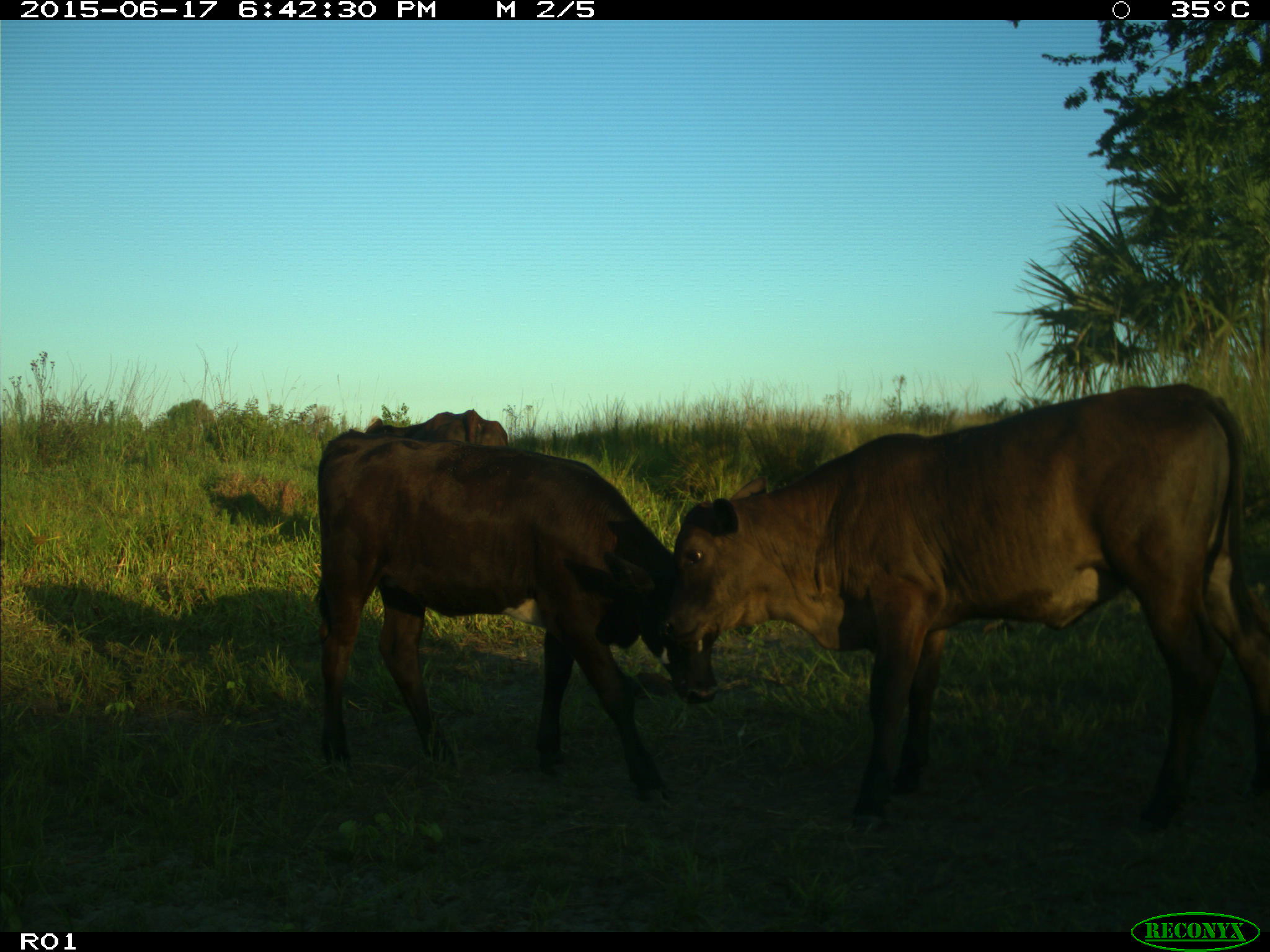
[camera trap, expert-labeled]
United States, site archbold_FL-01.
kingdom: Animalia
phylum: Chordata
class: Mammalia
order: Artiodactyla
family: Bovidae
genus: Bos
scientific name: Bos taurus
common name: domestic cow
Bos taurus (domestic cow).